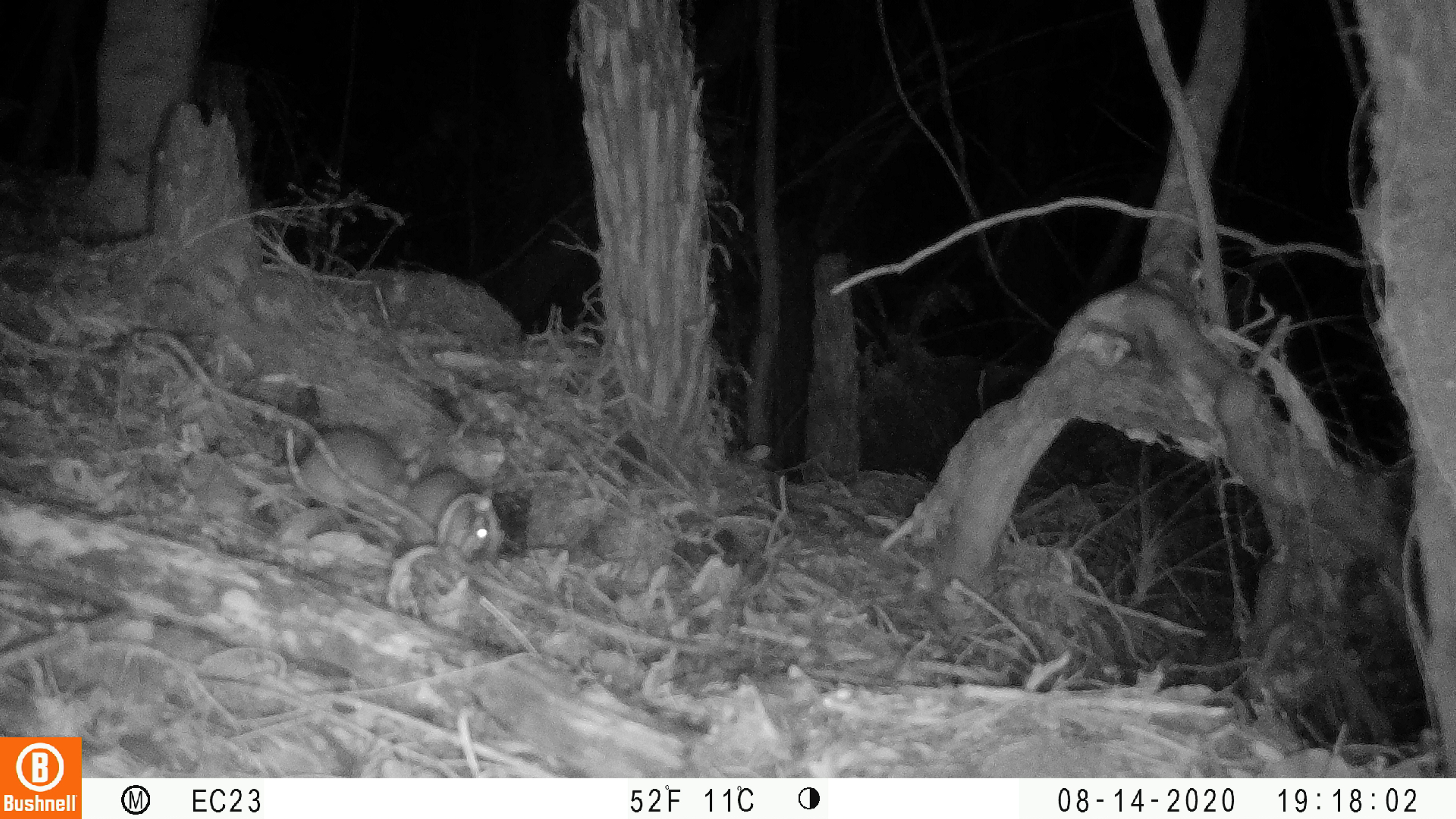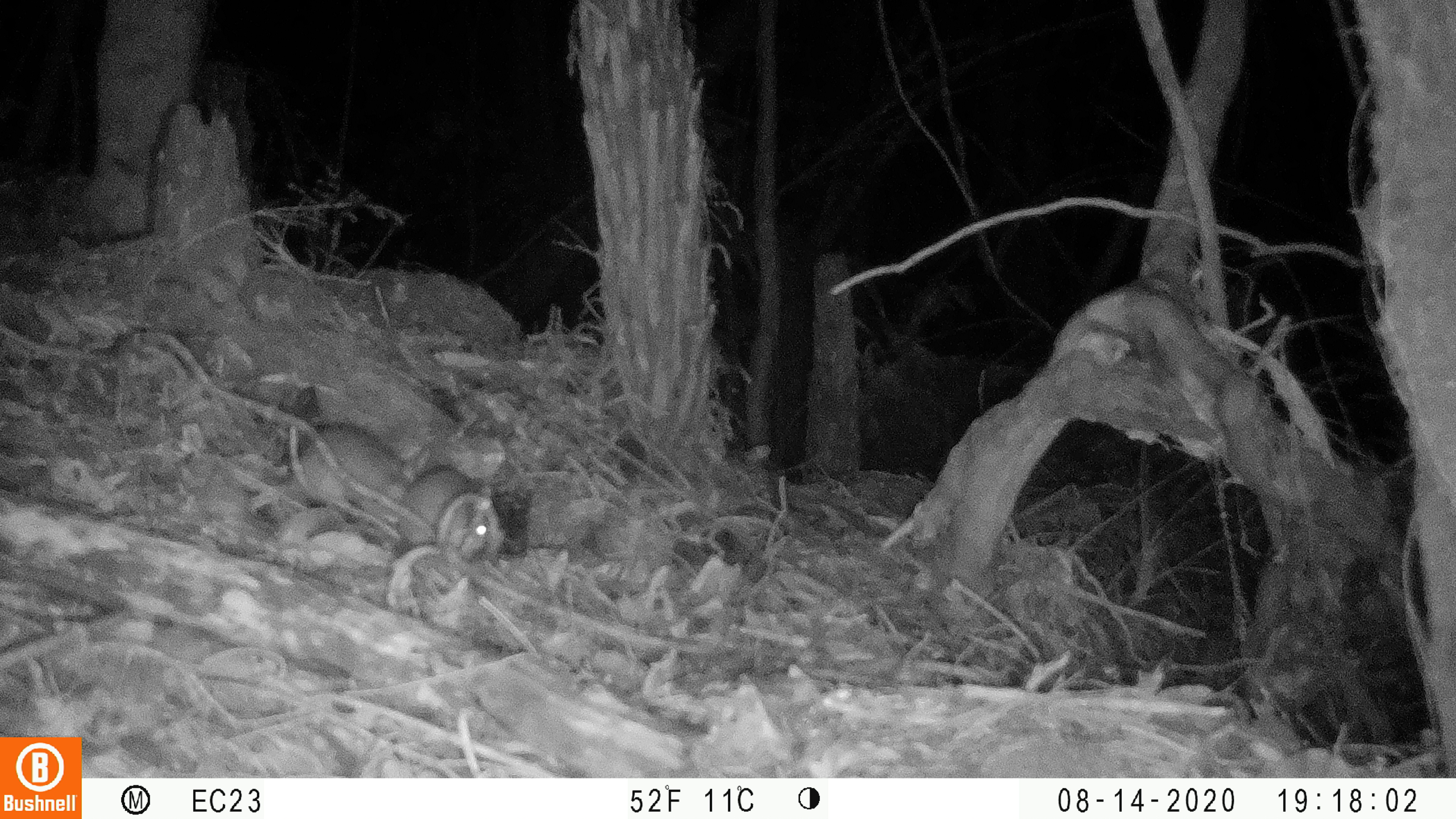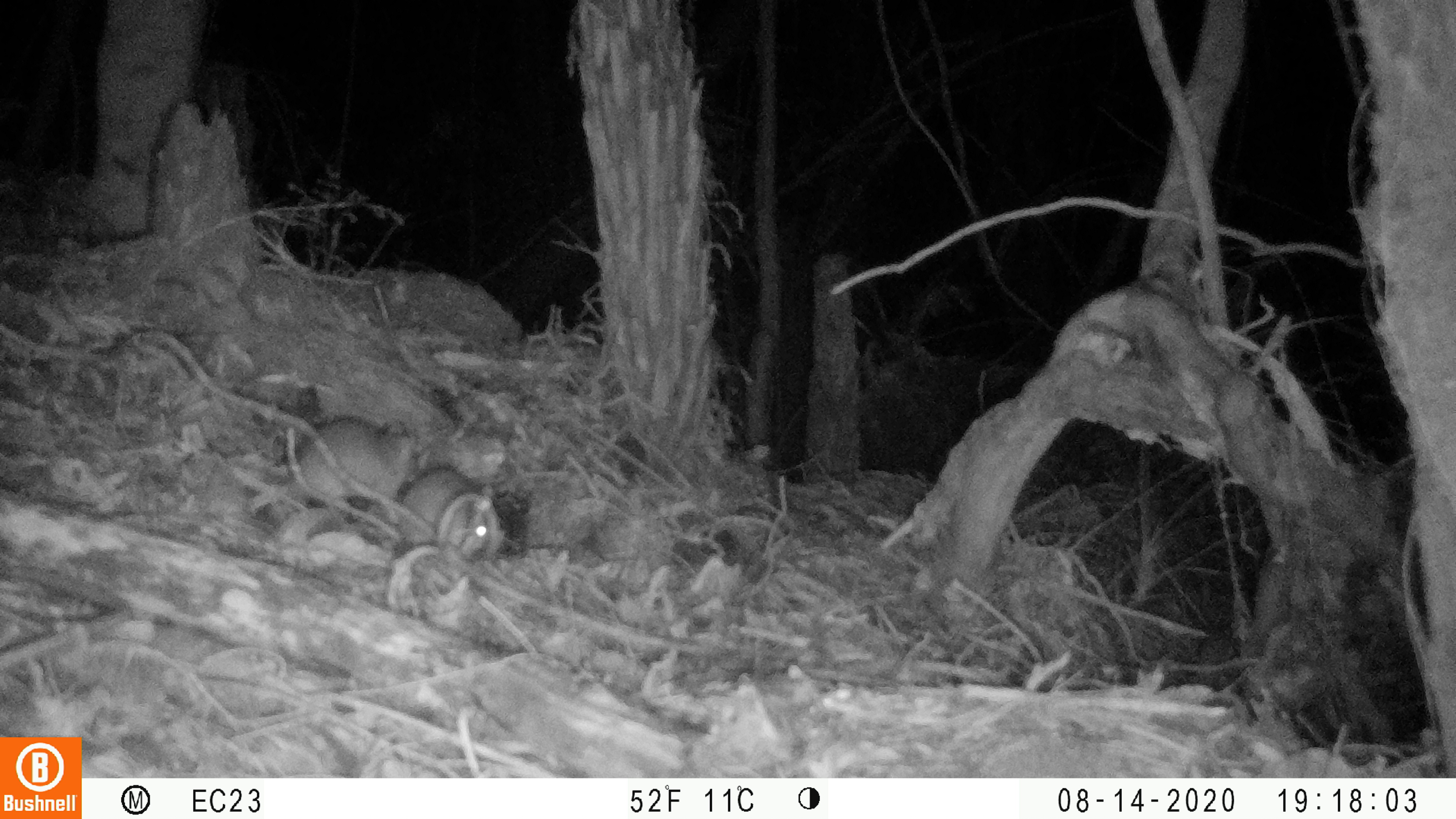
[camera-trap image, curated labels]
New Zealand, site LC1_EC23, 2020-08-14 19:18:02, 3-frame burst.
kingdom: Animalia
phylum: Chordata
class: Mammalia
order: Rodentia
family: Muridae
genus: Rattus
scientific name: Rattus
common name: rat